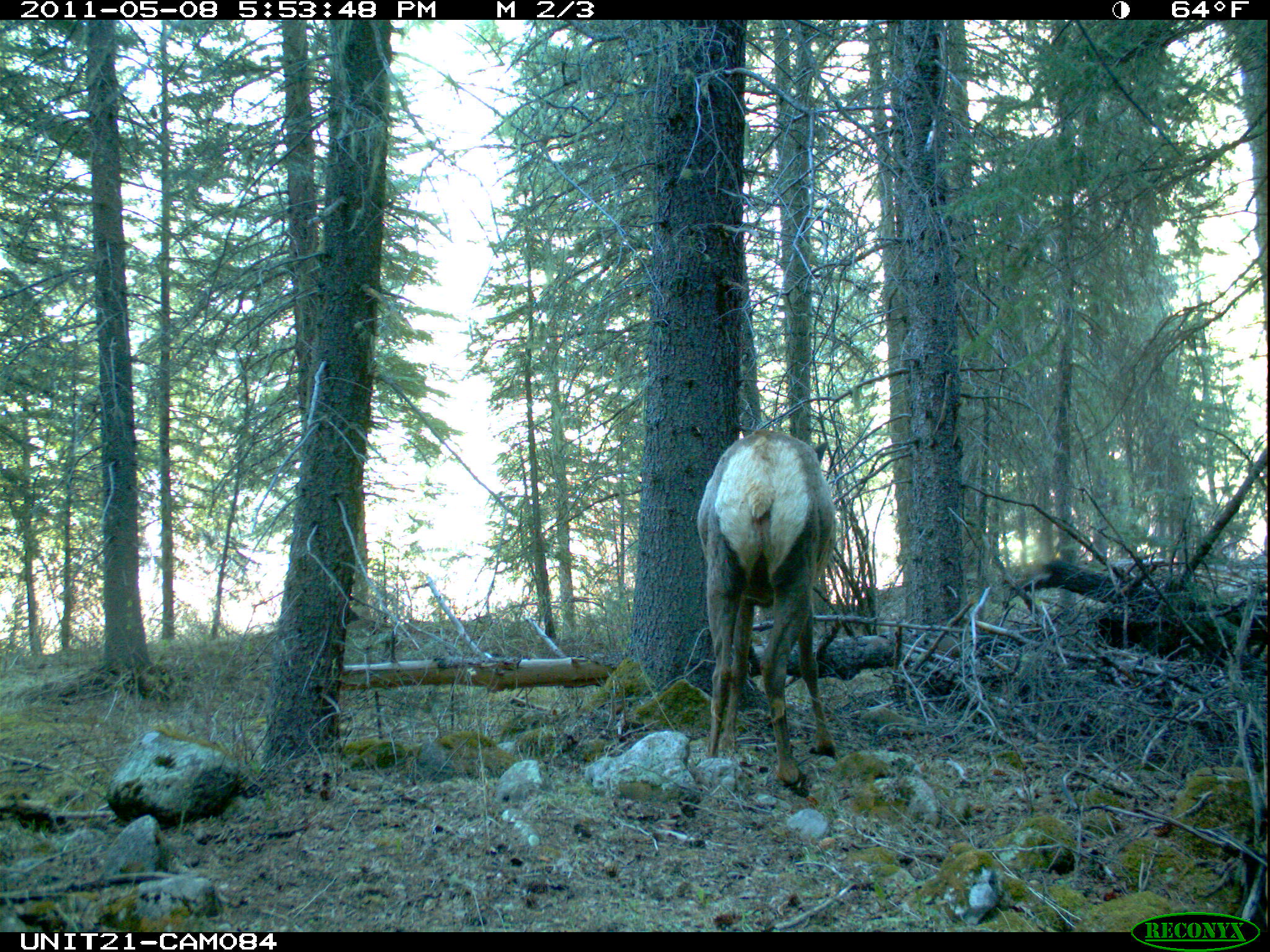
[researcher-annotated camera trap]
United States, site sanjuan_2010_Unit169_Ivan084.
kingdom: Animalia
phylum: Chordata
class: Mammalia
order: Artiodactyla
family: Cervidae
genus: Cervus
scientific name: Cervus elaphus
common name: red deer